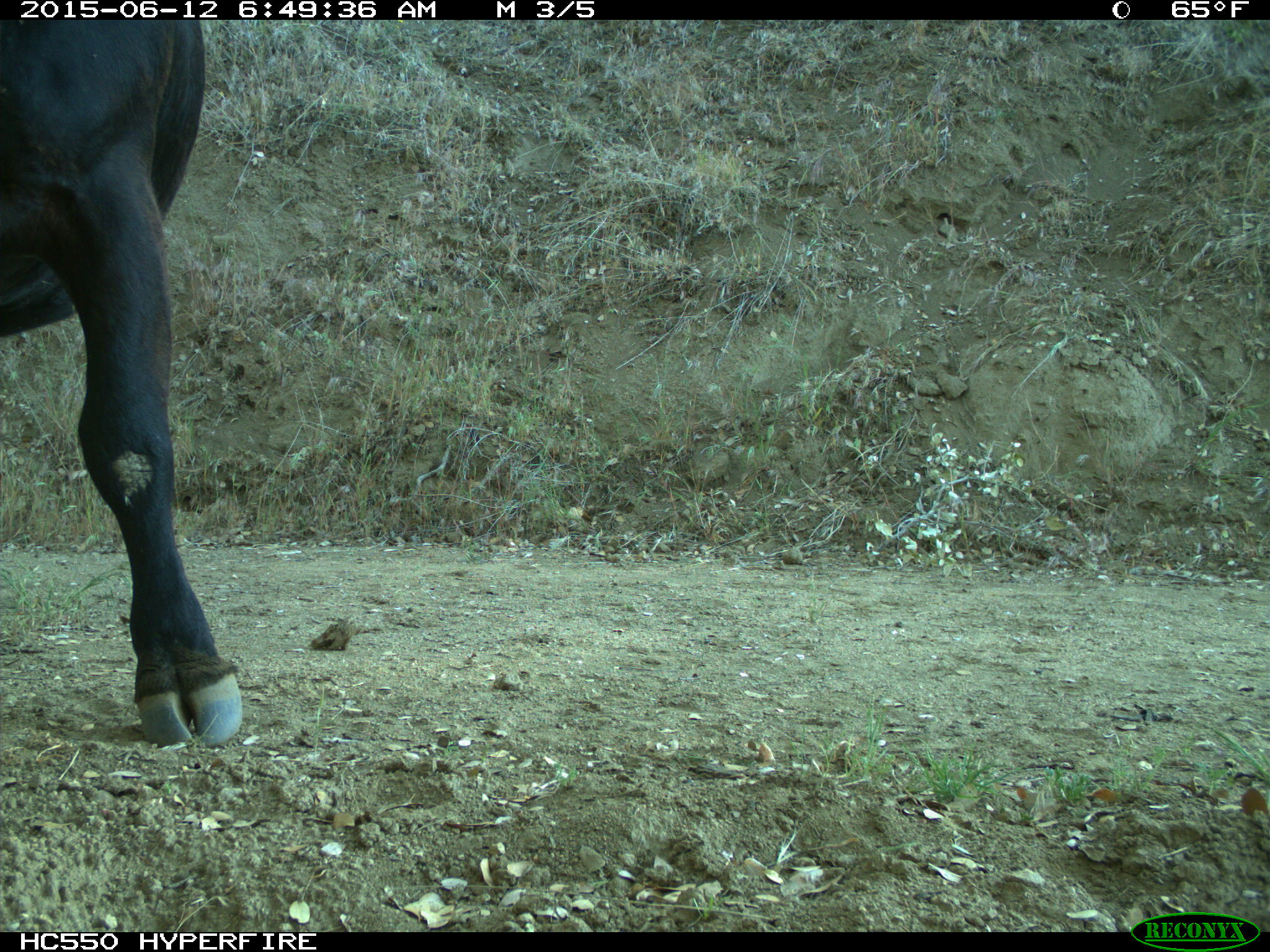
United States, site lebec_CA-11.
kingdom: Animalia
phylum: Chordata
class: Mammalia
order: Artiodactyla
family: Bovidae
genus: Bos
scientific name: Bos taurus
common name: domestic cow